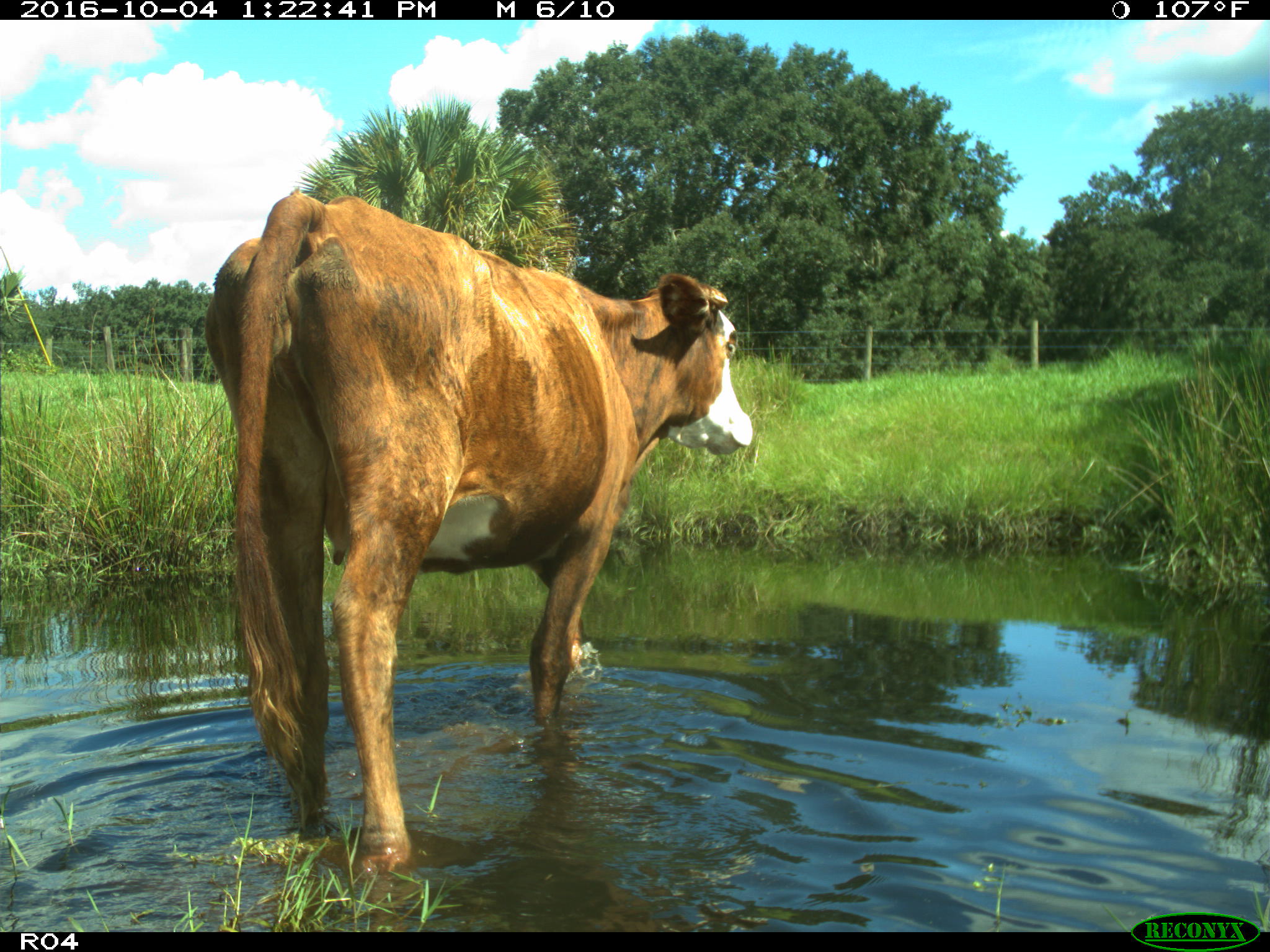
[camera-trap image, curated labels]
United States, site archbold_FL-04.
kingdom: Animalia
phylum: Chordata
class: Mammalia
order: Artiodactyla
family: Bovidae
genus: Bos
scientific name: Bos taurus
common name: domestic cow